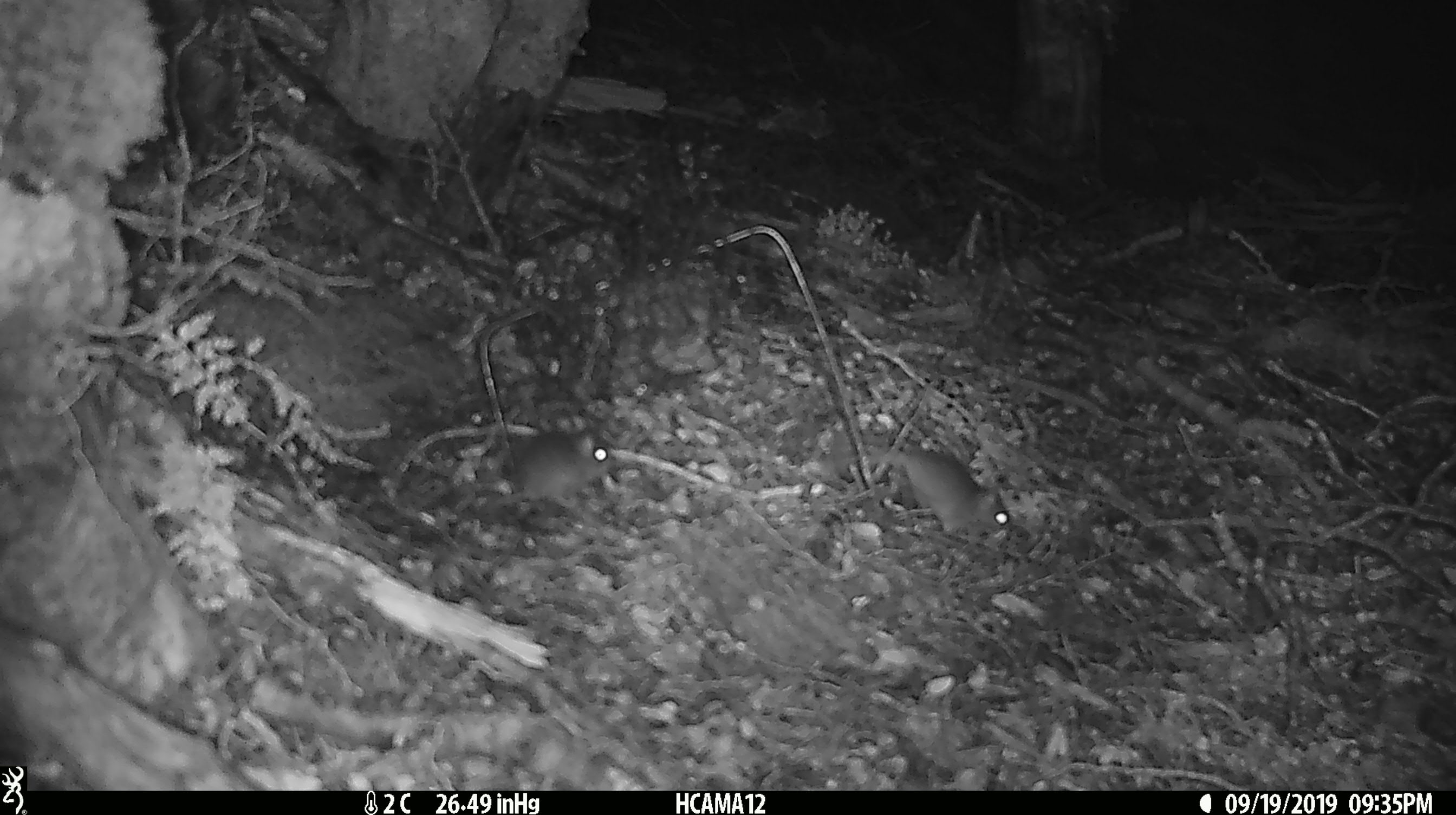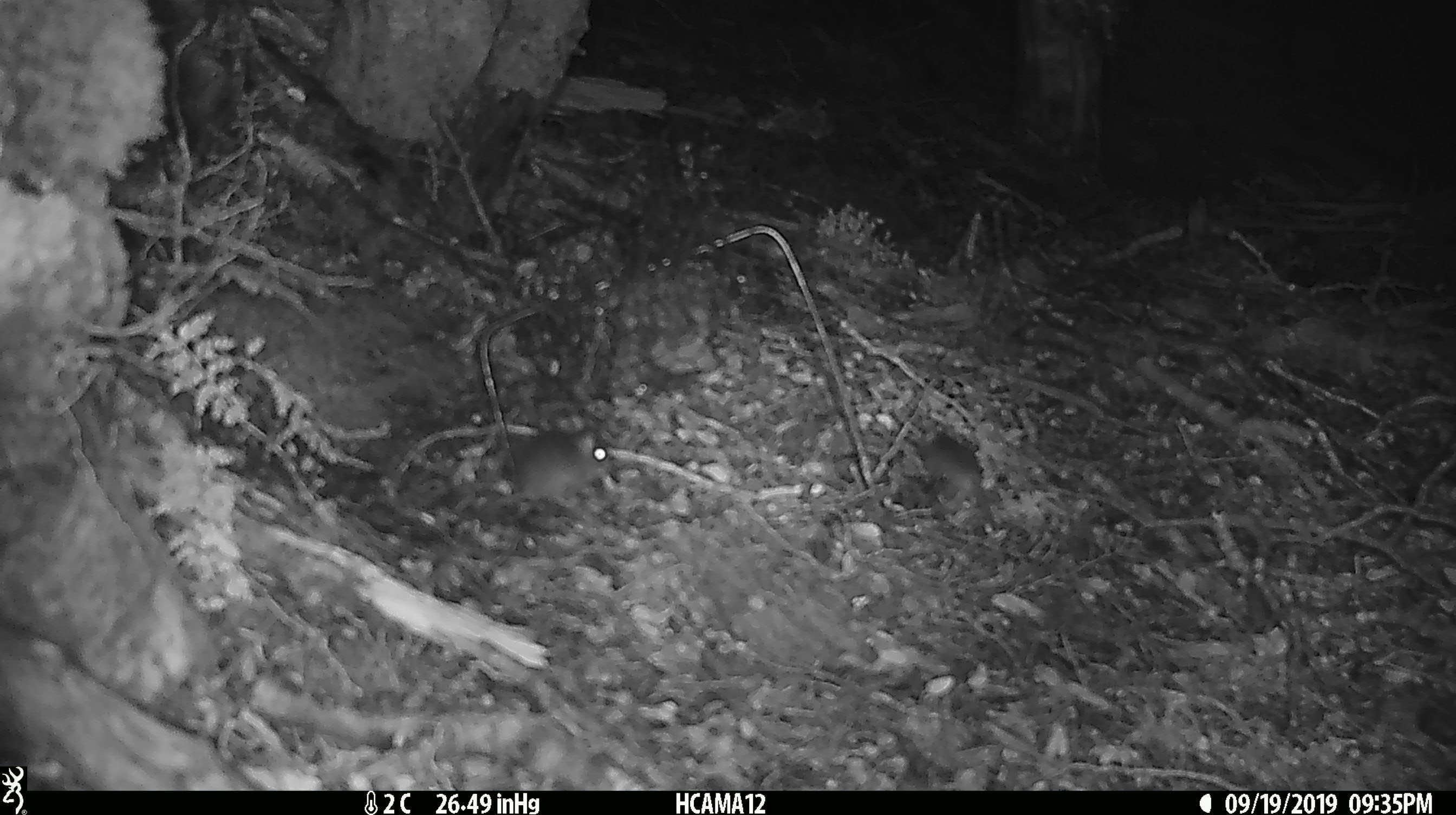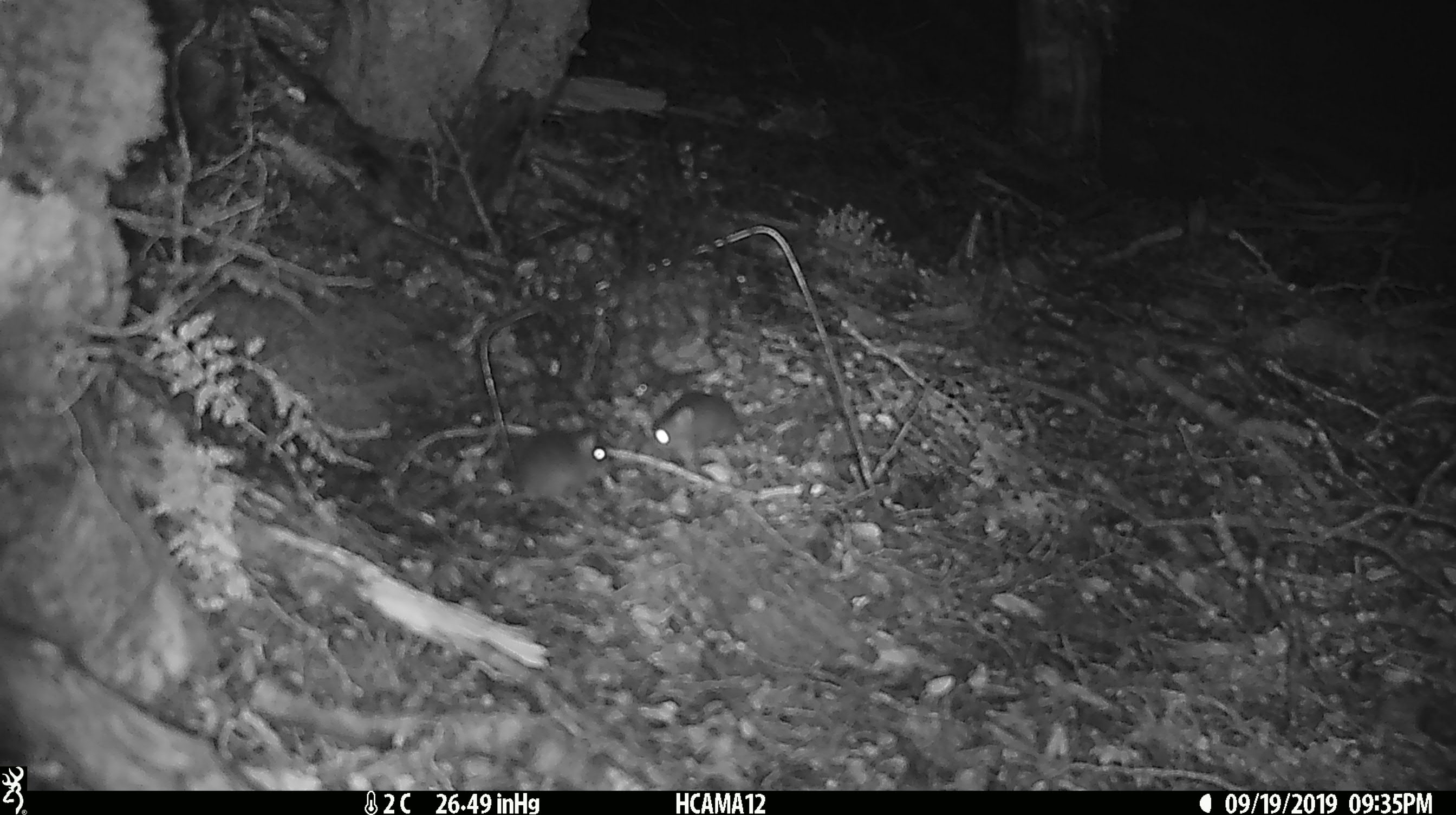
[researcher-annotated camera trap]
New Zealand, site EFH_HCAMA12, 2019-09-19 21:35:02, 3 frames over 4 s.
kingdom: Animalia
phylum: Chordata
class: Mammalia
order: Rodentia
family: Muridae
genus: Mus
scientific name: Mus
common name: mouse